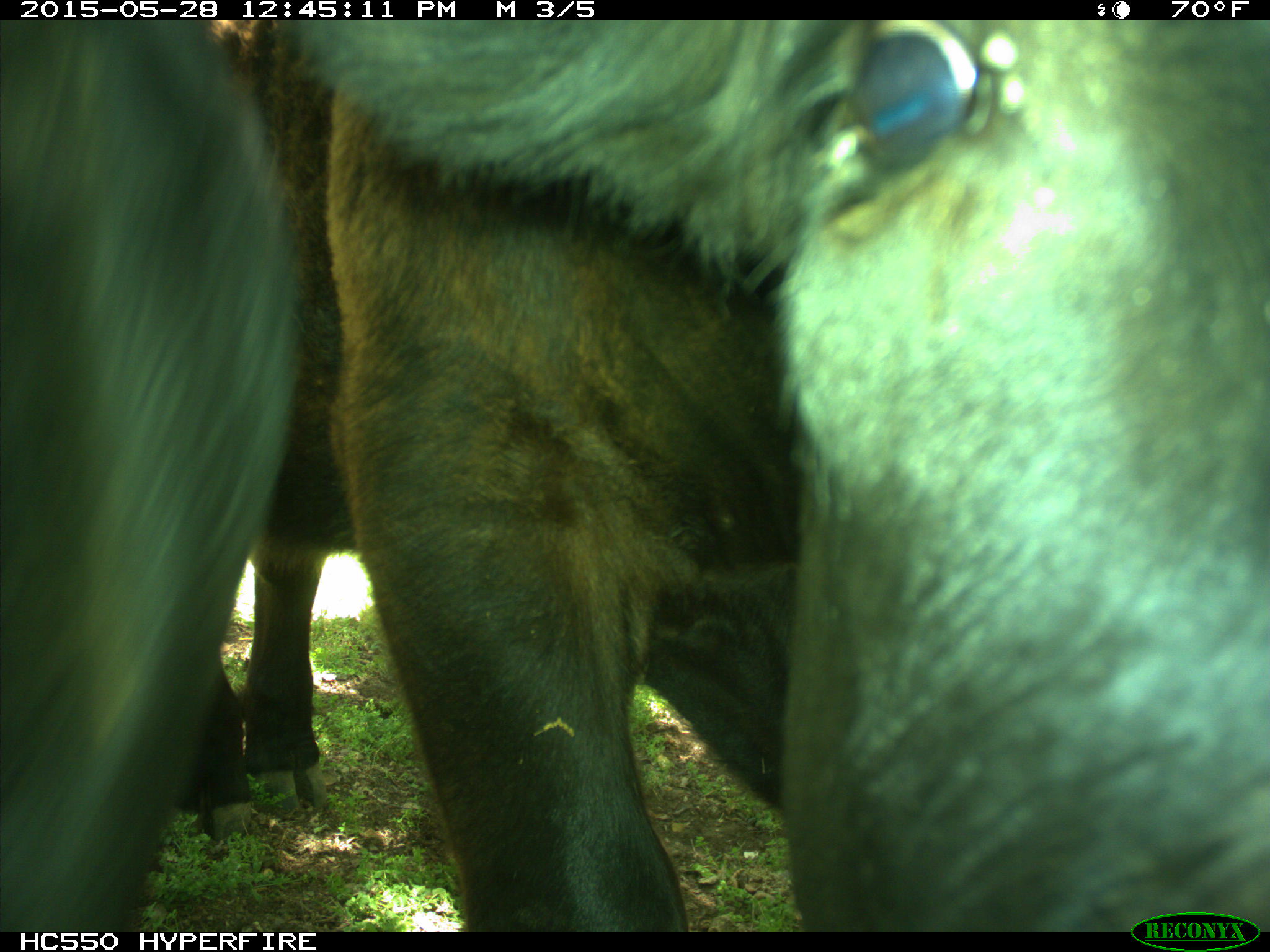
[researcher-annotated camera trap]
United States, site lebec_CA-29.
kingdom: Animalia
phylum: Chordata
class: Mammalia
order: Artiodactyla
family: Bovidae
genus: Bos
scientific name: Bos taurus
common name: domestic cow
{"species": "Bos taurus (domestic cow)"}